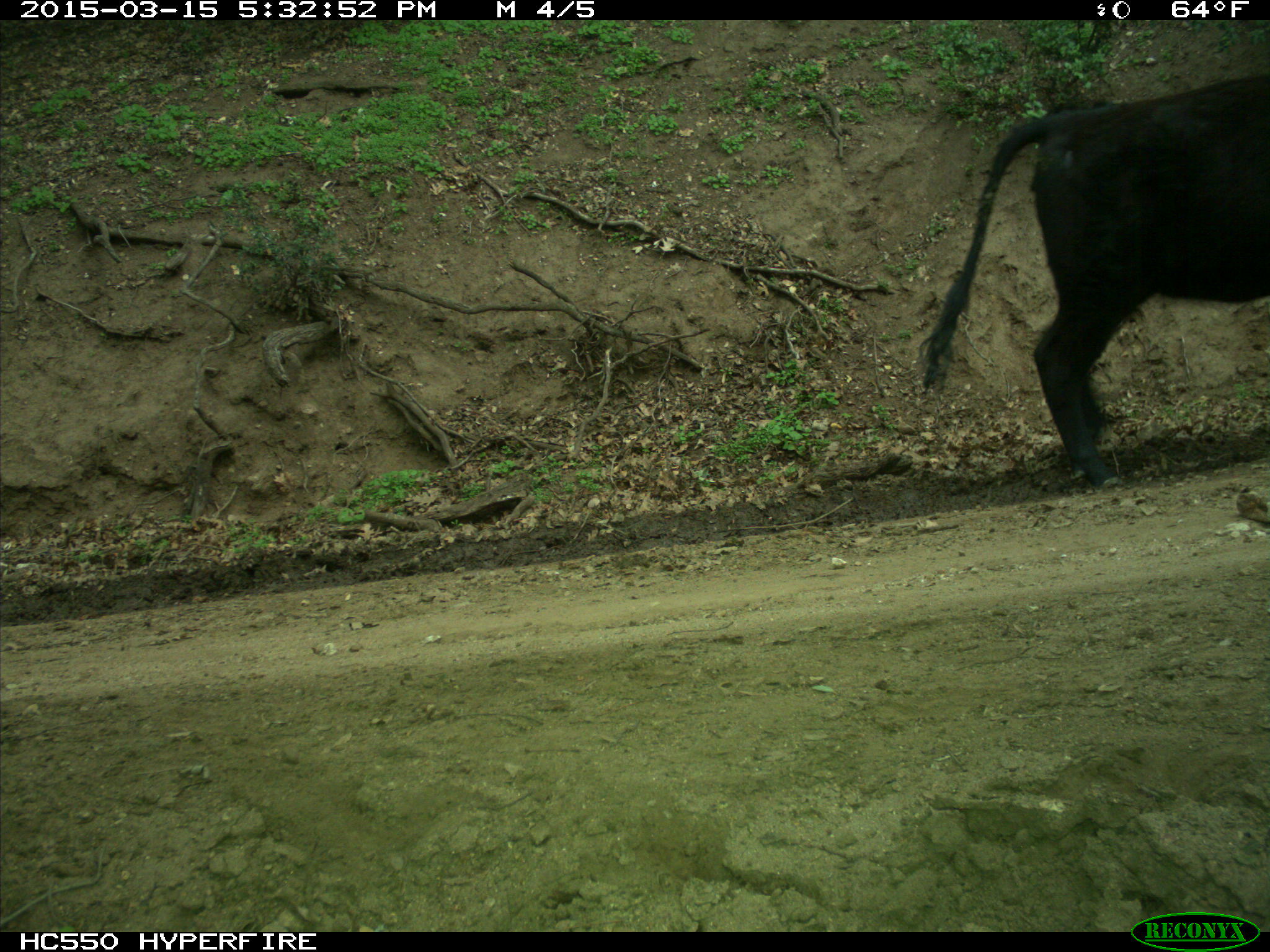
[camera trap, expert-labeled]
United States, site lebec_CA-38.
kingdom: Animalia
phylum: Chordata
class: Mammalia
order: Artiodactyla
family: Bovidae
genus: Bos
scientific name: Bos taurus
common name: domestic cow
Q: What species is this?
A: Bos taurus (domestic cow).